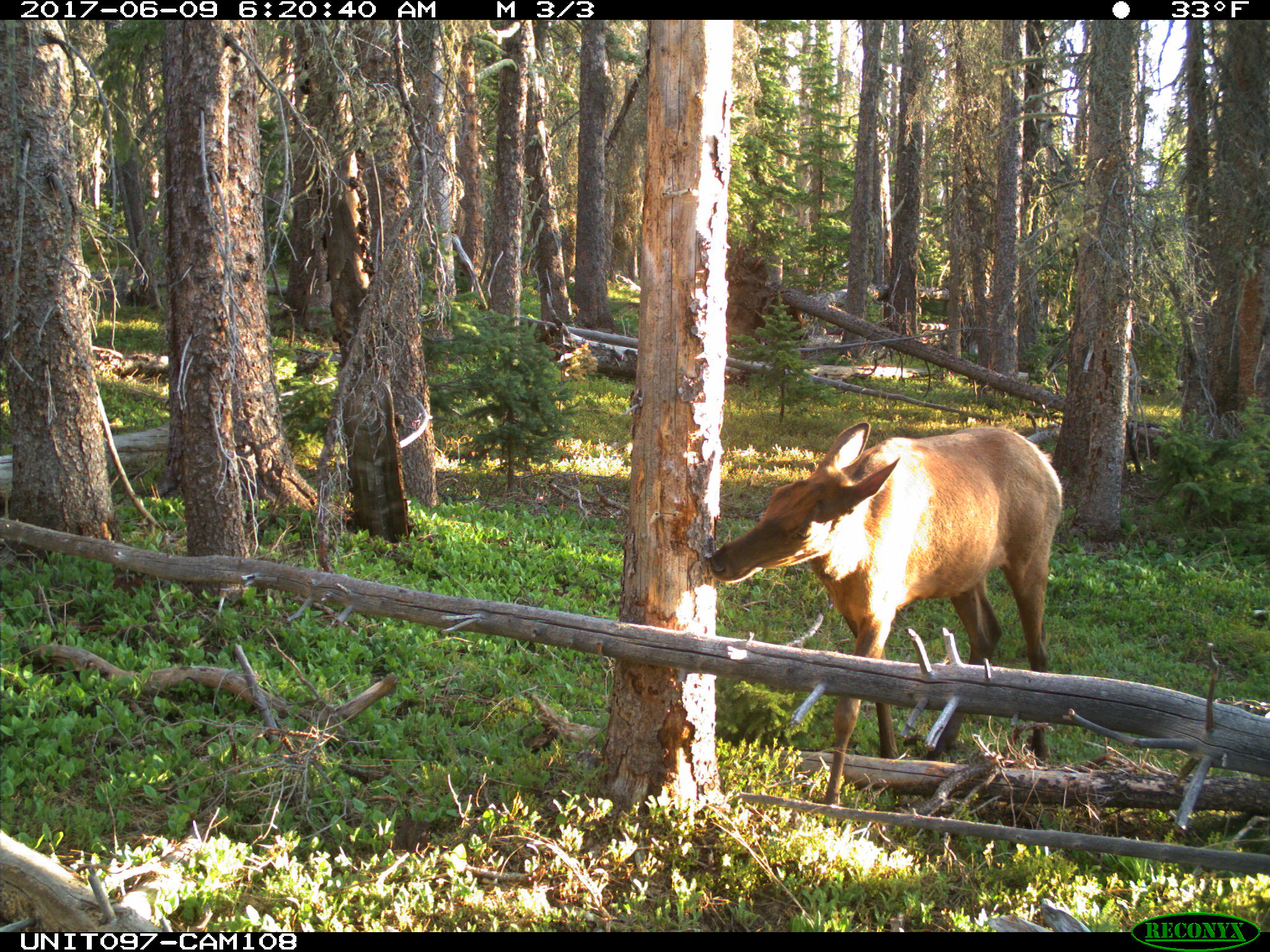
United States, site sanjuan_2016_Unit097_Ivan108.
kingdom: Animalia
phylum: Chordata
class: Mammalia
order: Artiodactyla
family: Cervidae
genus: Cervus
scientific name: Cervus elaphus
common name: red deer